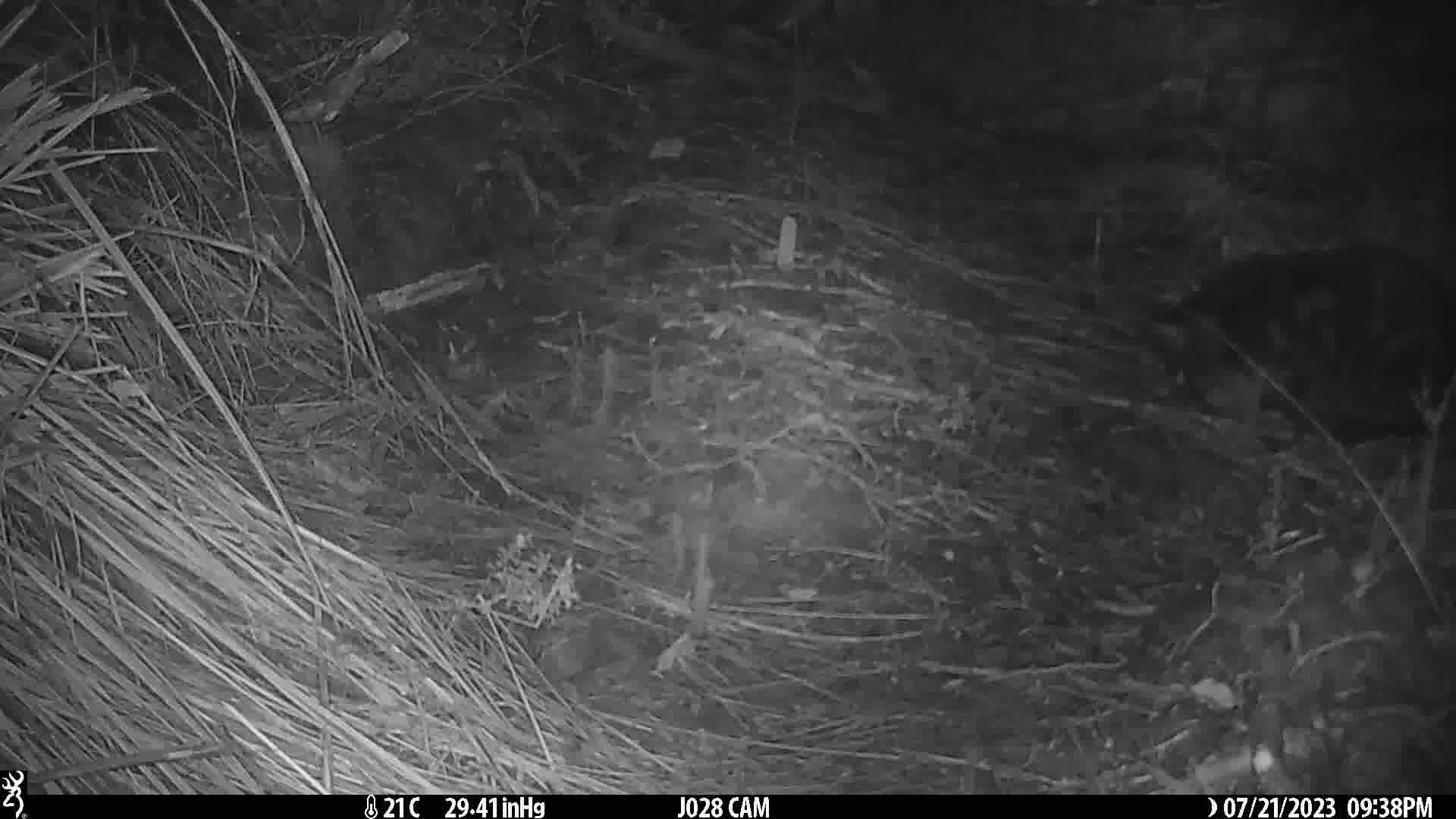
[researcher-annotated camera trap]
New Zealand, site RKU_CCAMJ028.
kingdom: Animalia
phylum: Chordata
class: Mammalia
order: Carnivora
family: Felidae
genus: Felis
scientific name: Felis catus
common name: domestic cat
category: cat